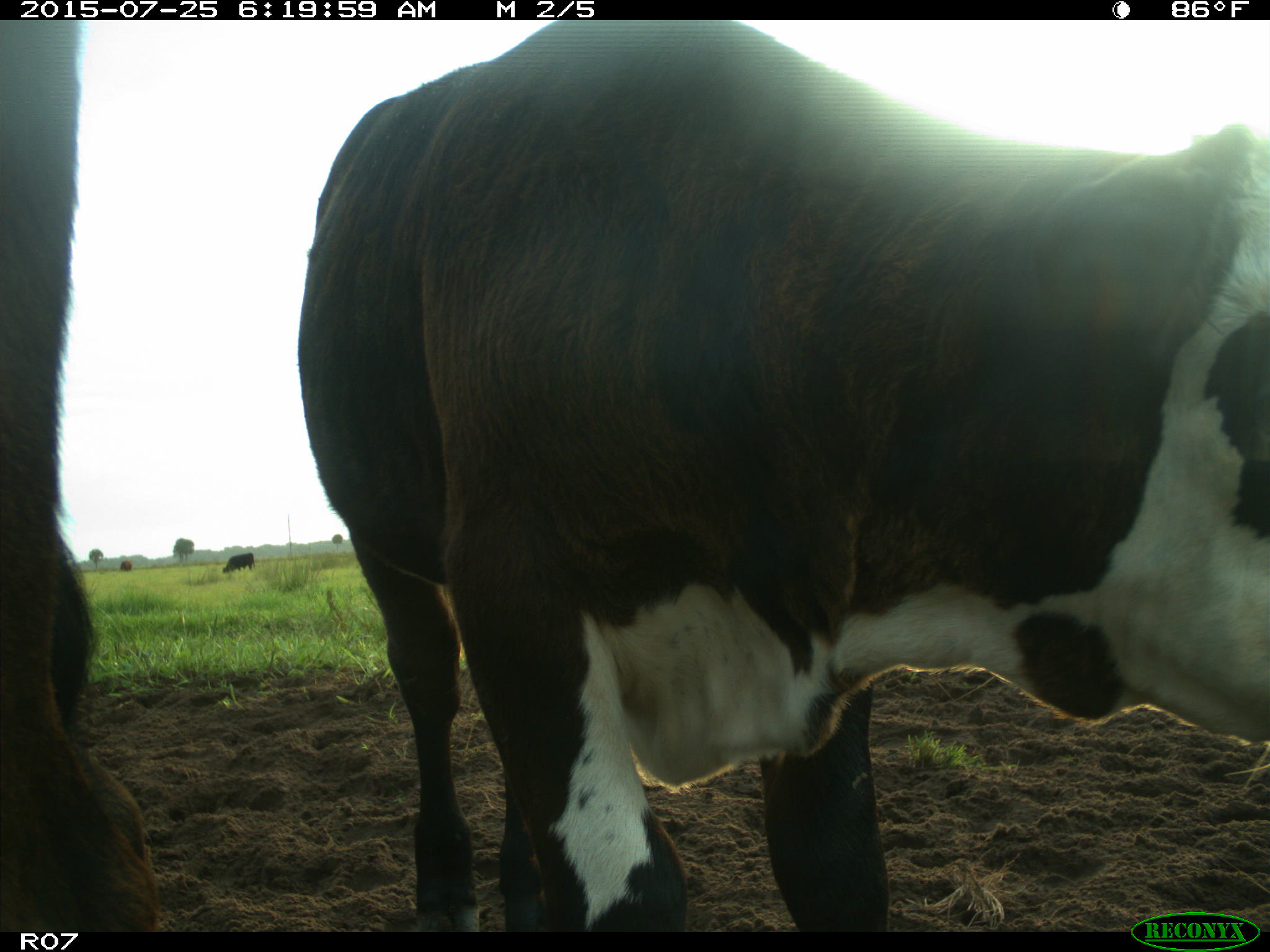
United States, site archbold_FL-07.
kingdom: Animalia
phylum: Chordata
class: Mammalia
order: Artiodactyla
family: Bovidae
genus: Bos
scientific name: Bos taurus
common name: domestic cow